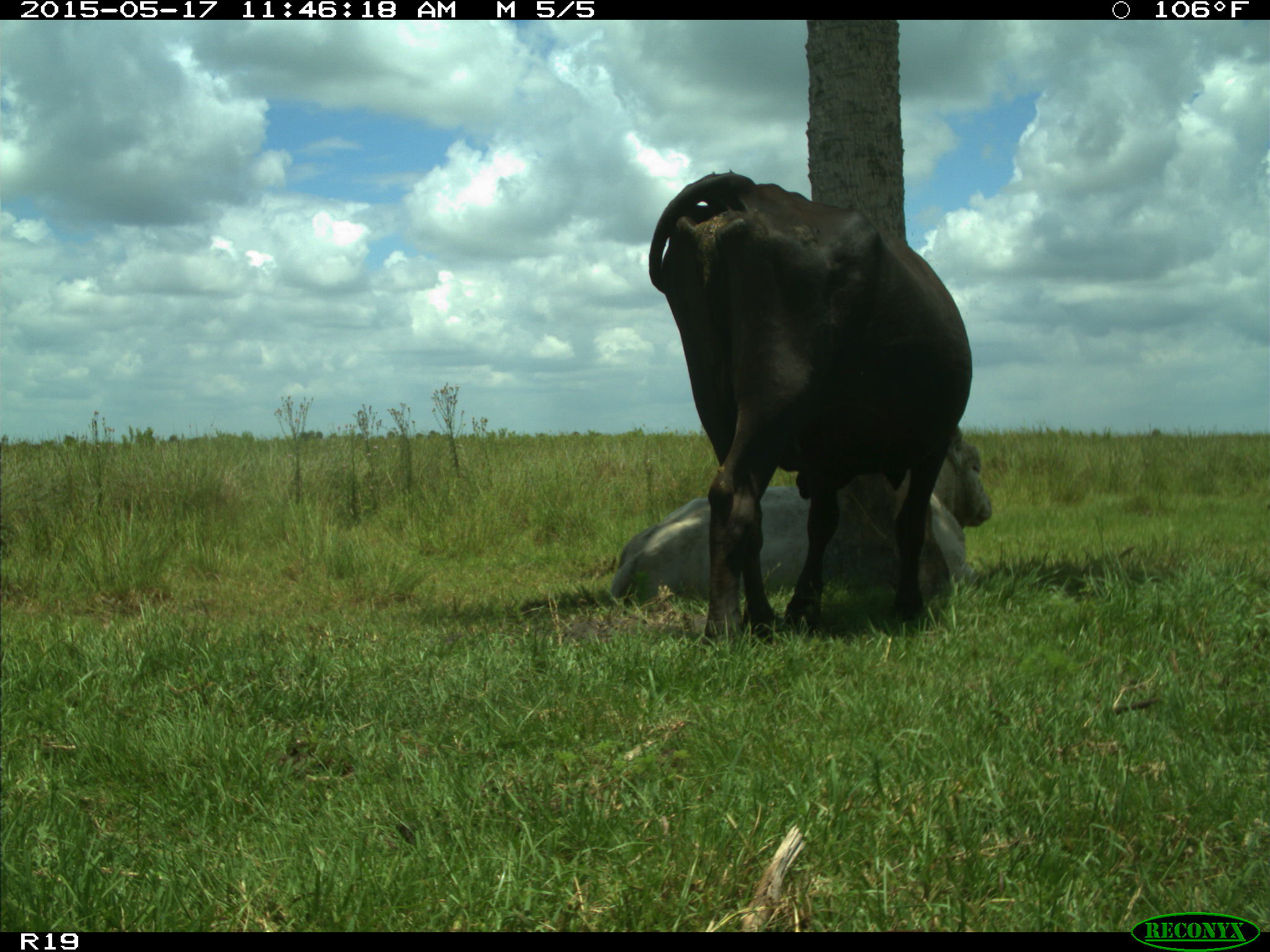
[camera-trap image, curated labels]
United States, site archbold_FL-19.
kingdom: Animalia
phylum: Chordata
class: Mammalia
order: Artiodactyla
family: Bovidae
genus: Bos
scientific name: Bos taurus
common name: domestic cow